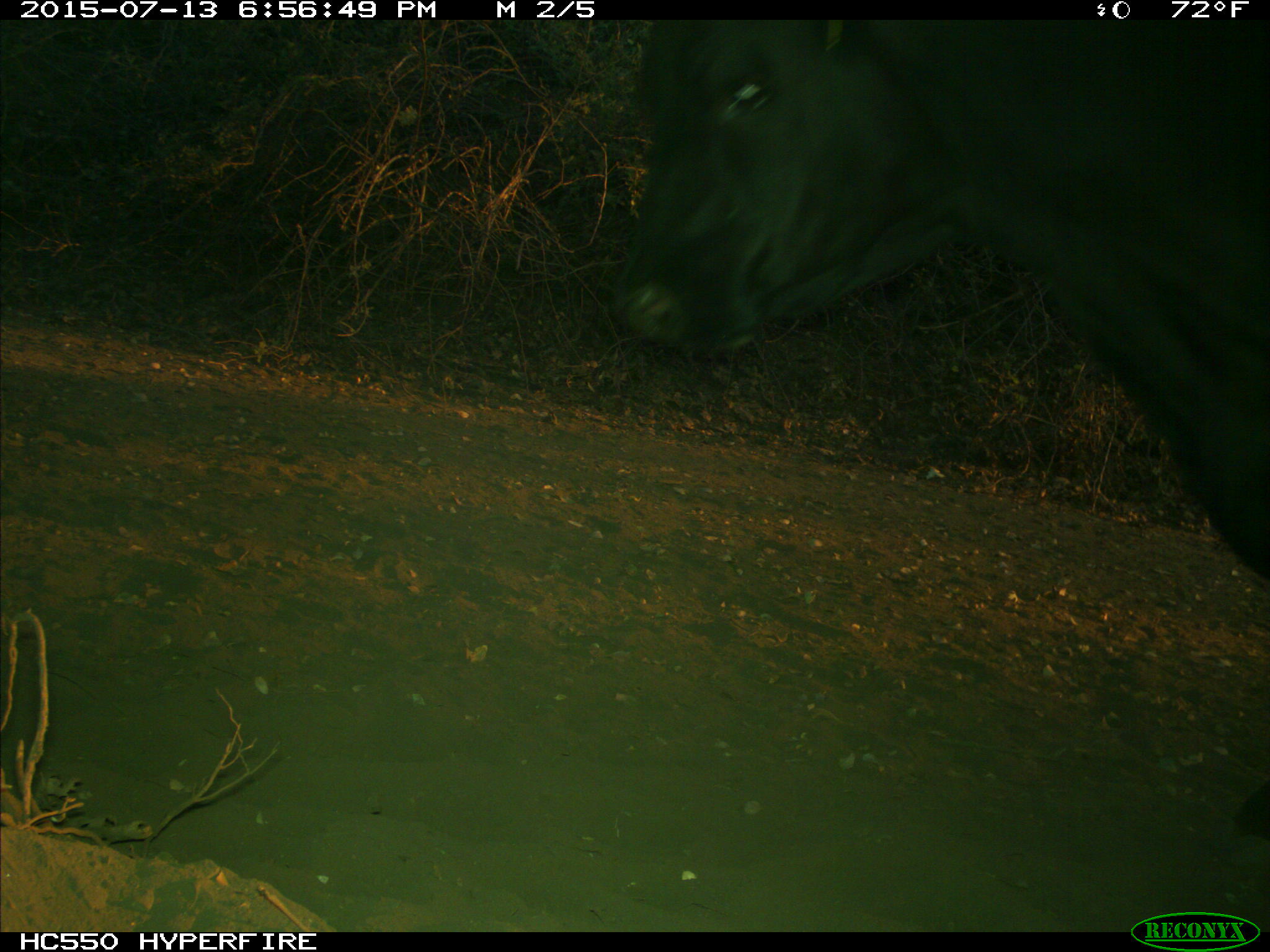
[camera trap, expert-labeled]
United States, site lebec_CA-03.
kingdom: Animalia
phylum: Chordata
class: Mammalia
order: Artiodactyla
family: Bovidae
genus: Bos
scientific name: Bos taurus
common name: domestic cow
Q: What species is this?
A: Bos taurus (domestic cow).